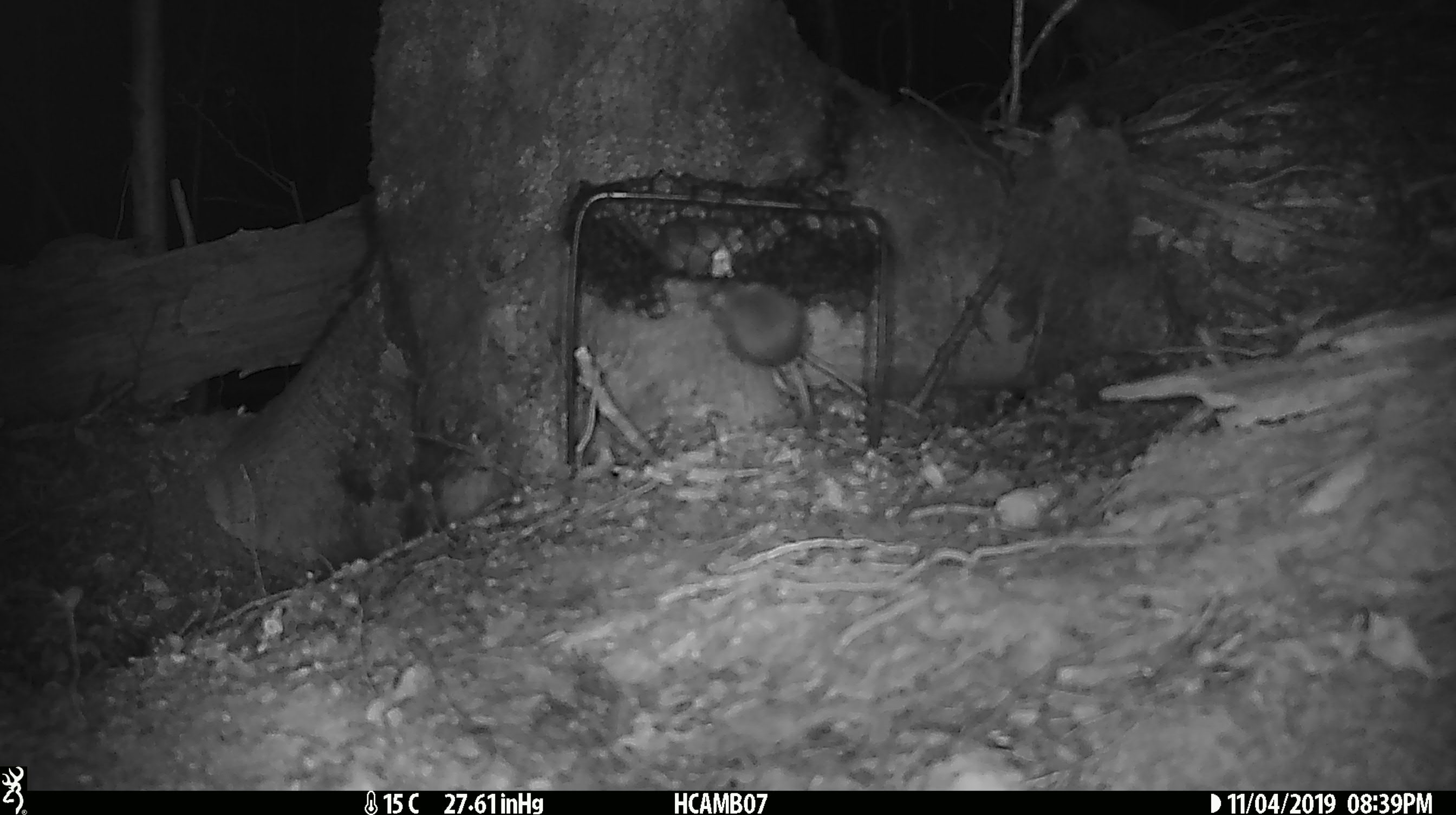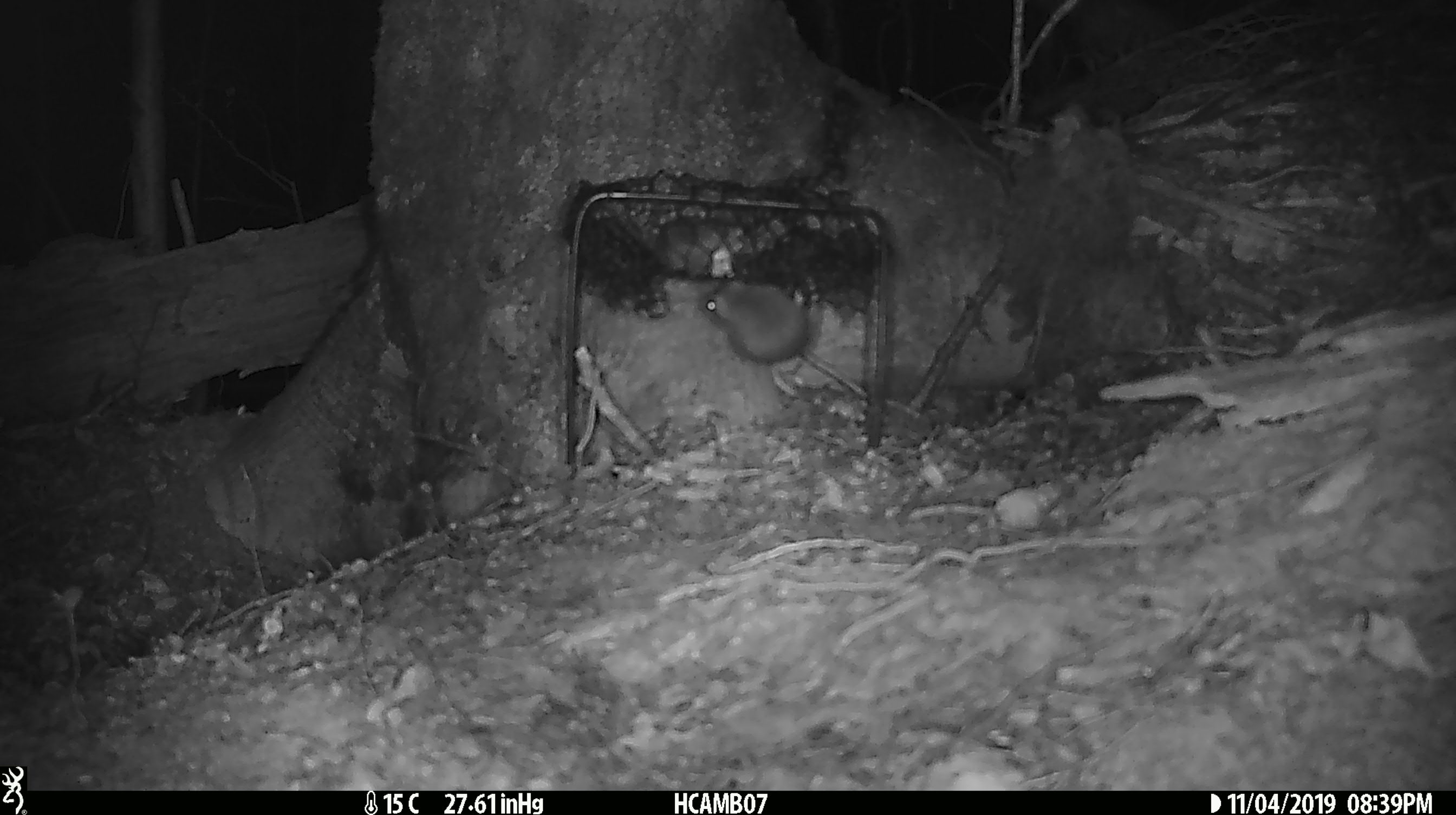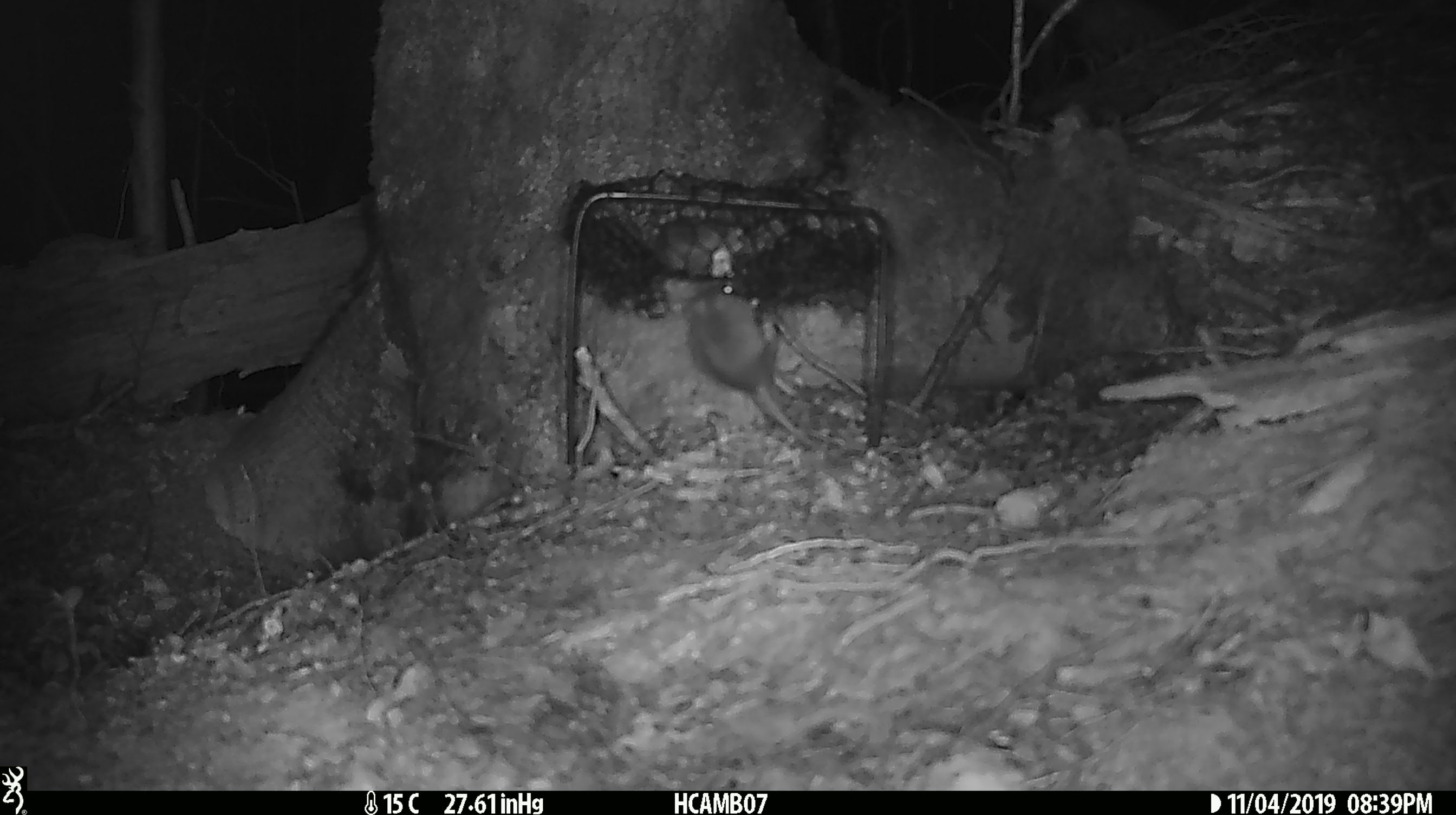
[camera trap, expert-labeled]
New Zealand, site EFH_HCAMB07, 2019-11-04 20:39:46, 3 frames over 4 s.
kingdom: Animalia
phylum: Chordata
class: Mammalia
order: Rodentia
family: Muridae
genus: Mus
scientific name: Mus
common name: mouse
Mouse (Mus).